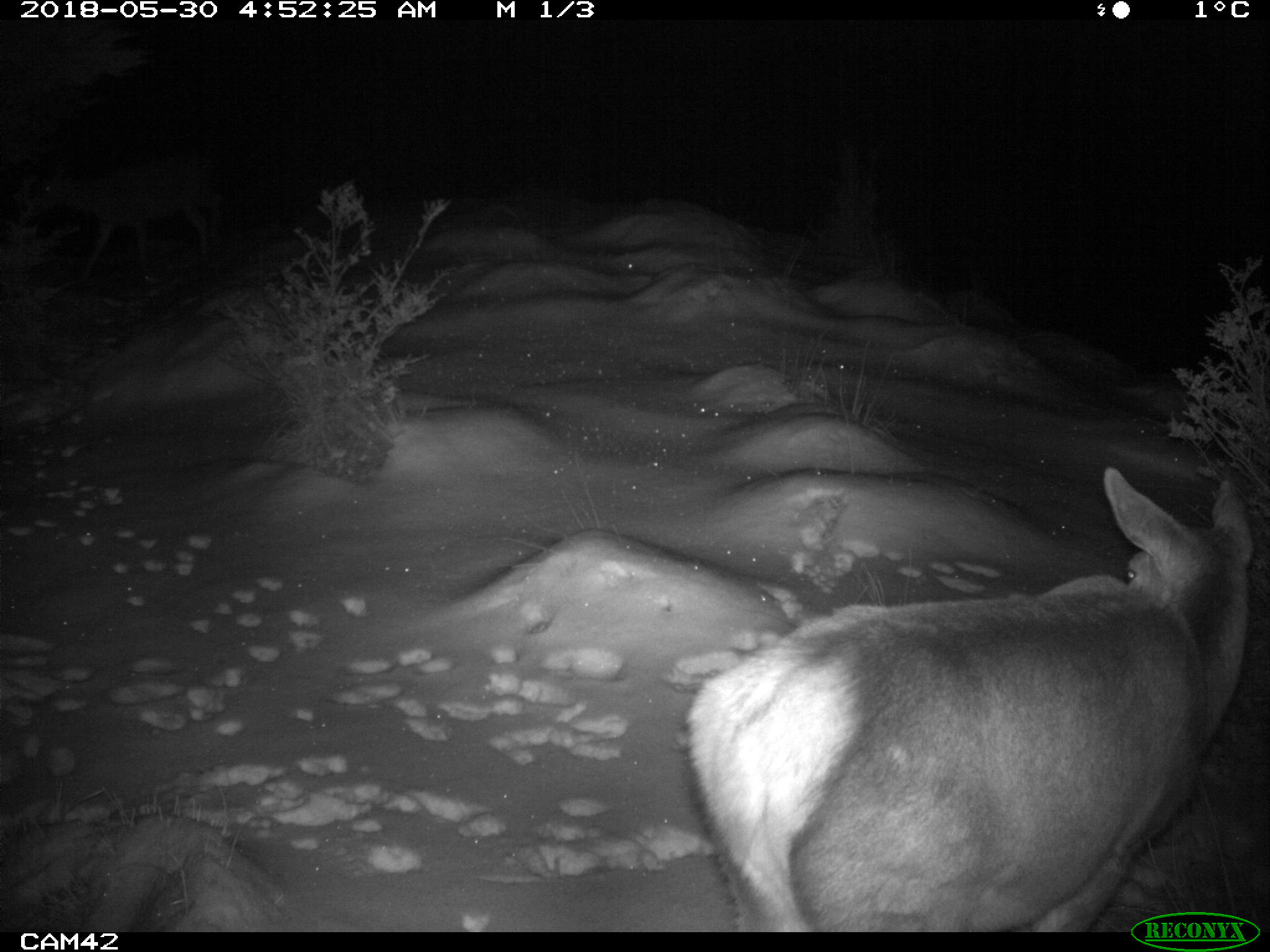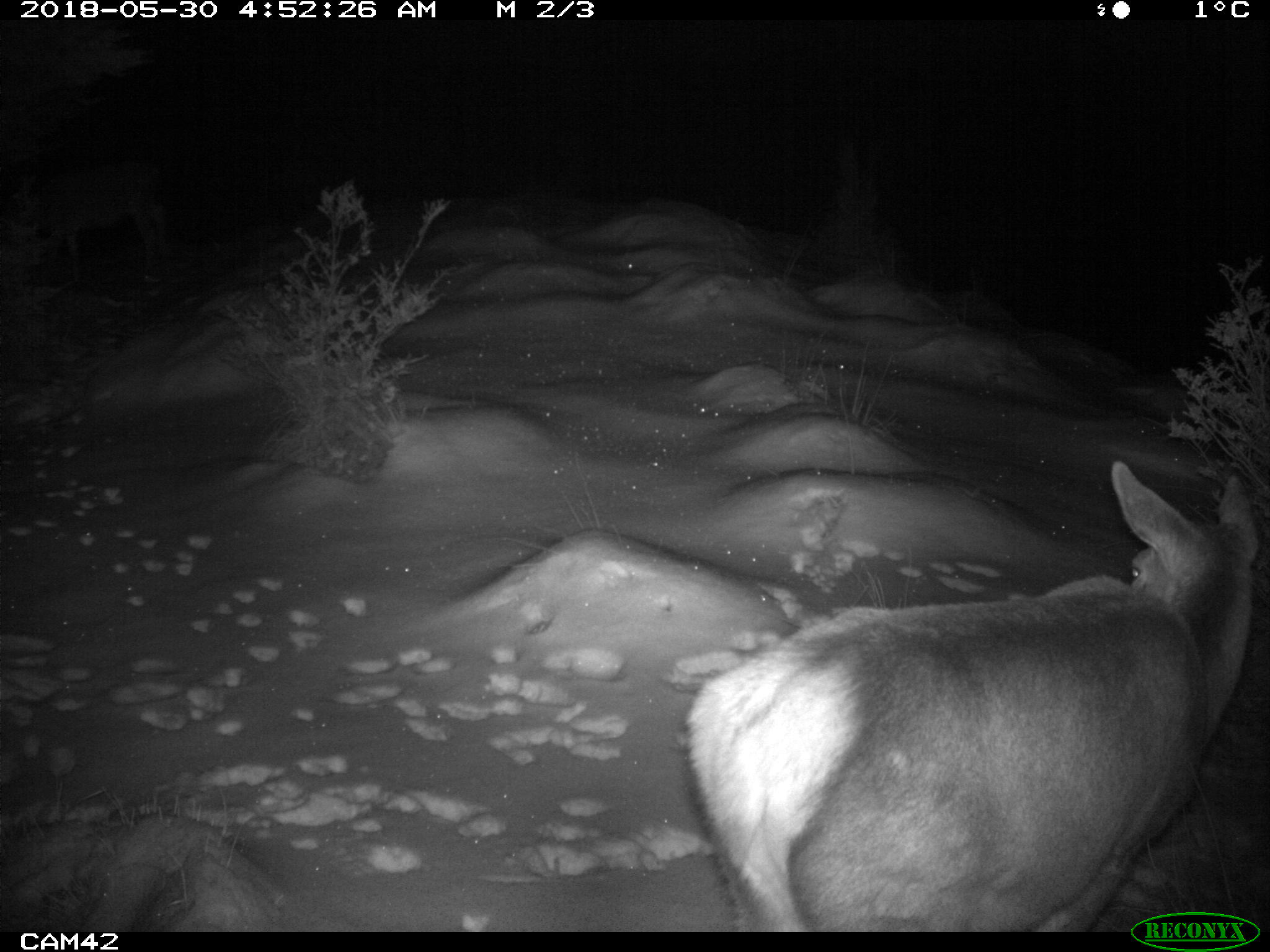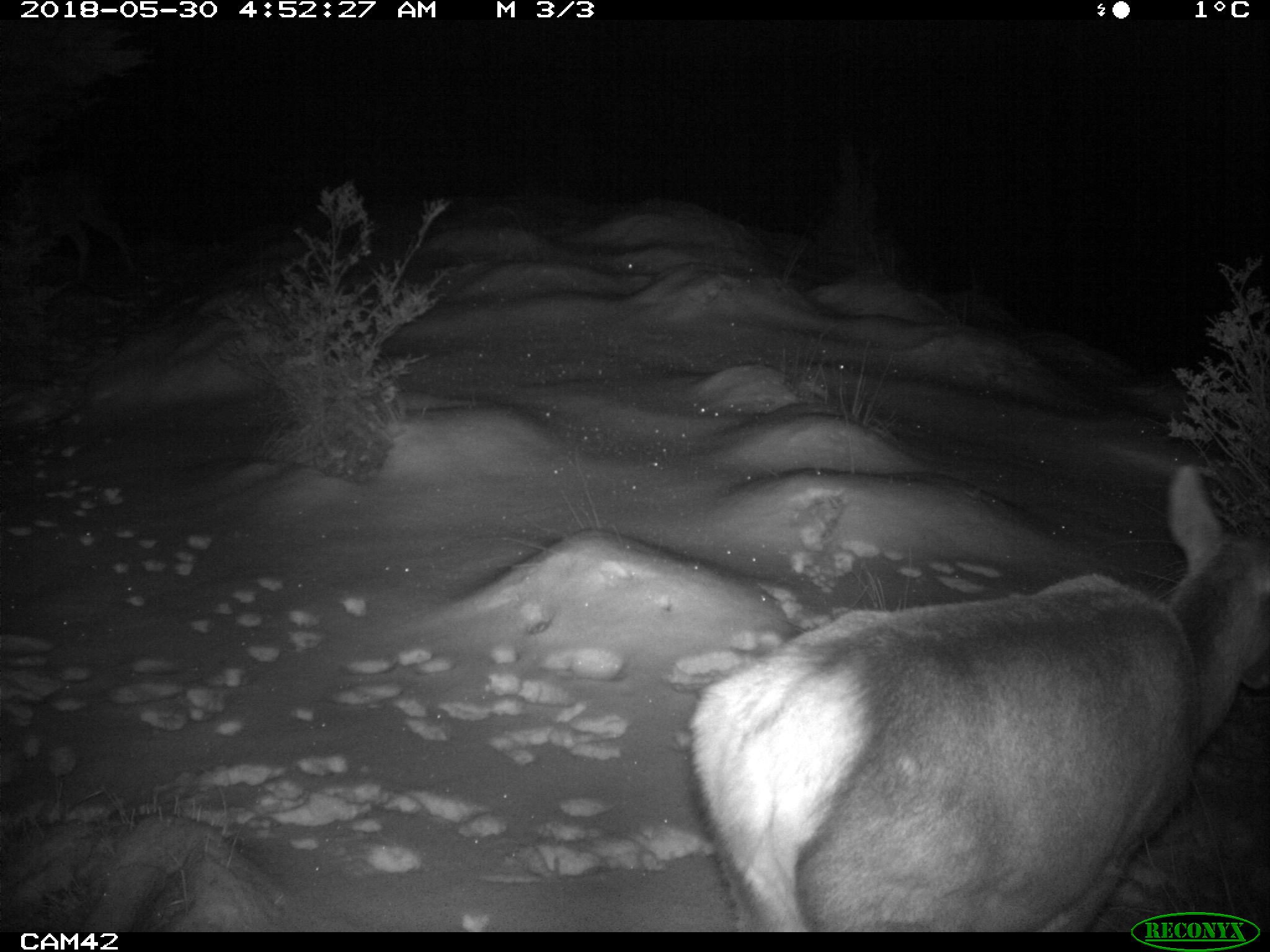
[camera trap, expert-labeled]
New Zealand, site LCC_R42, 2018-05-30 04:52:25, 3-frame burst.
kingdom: Animalia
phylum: Chordata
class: Mammalia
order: Artiodactyla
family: Cervidae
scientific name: Cervidae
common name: deer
Deer (Cervidae).